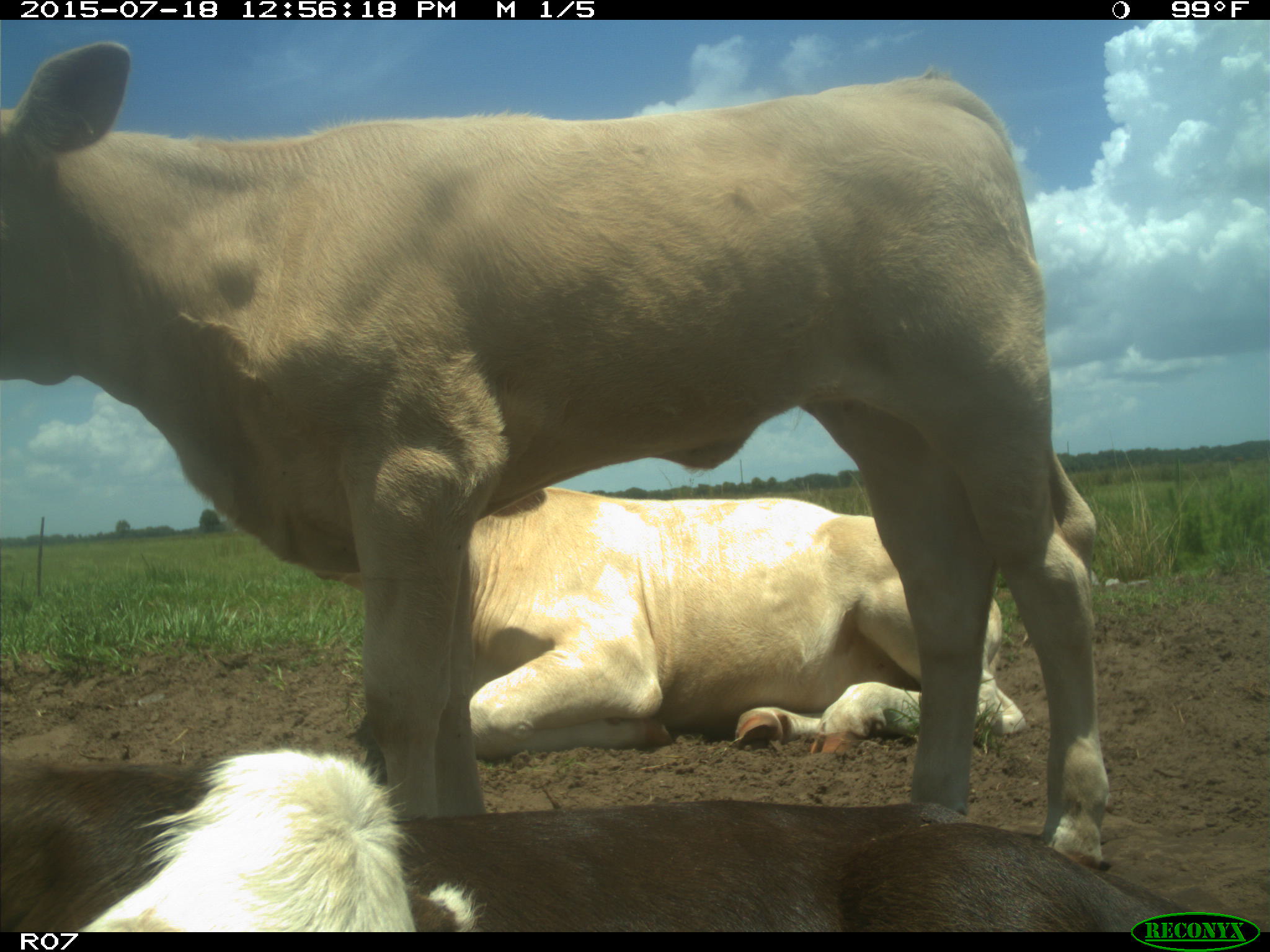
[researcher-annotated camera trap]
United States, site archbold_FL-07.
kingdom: Animalia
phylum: Chordata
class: Mammalia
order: Artiodactyla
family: Bovidae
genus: Bos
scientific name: Bos taurus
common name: domestic cow